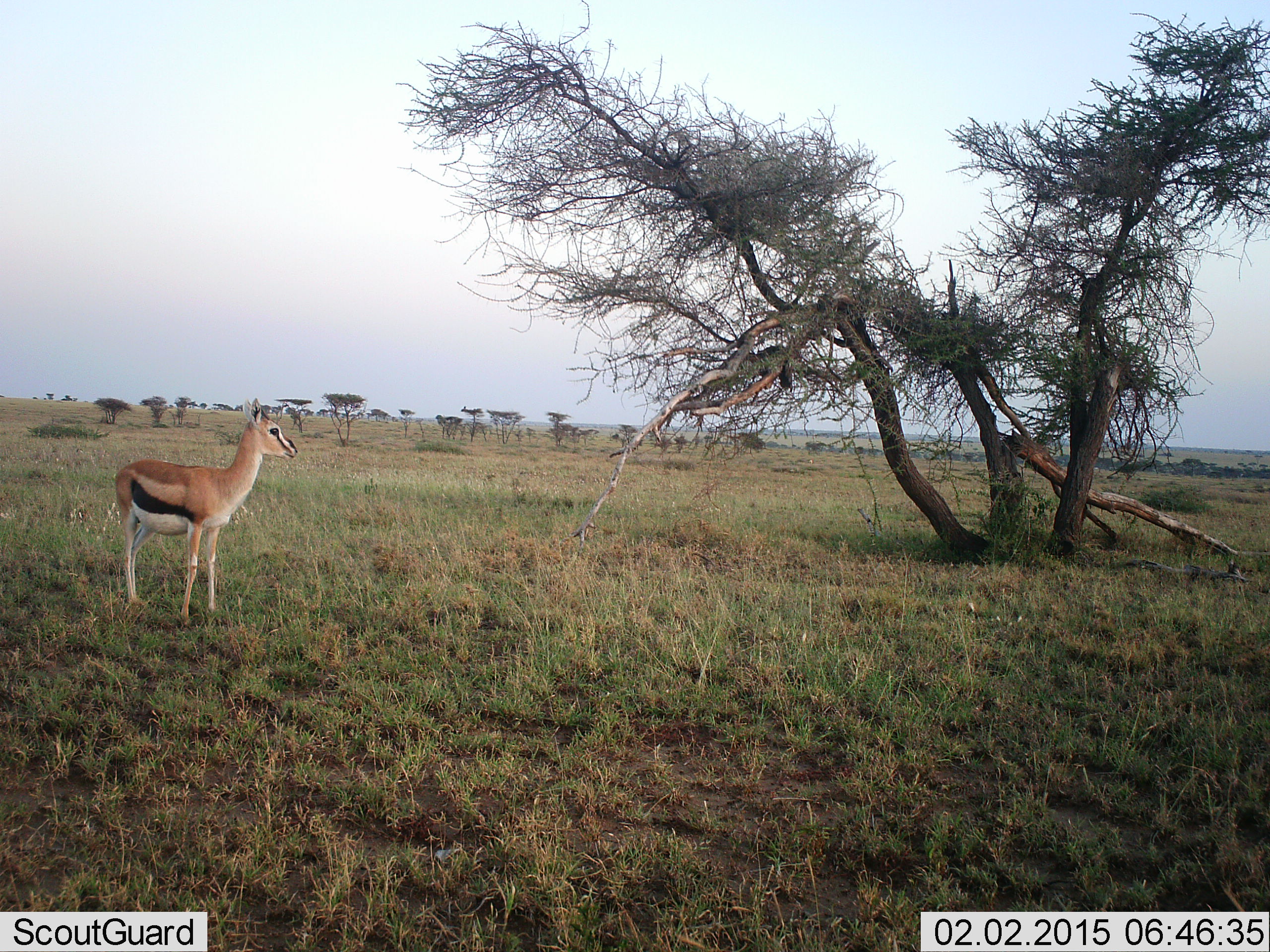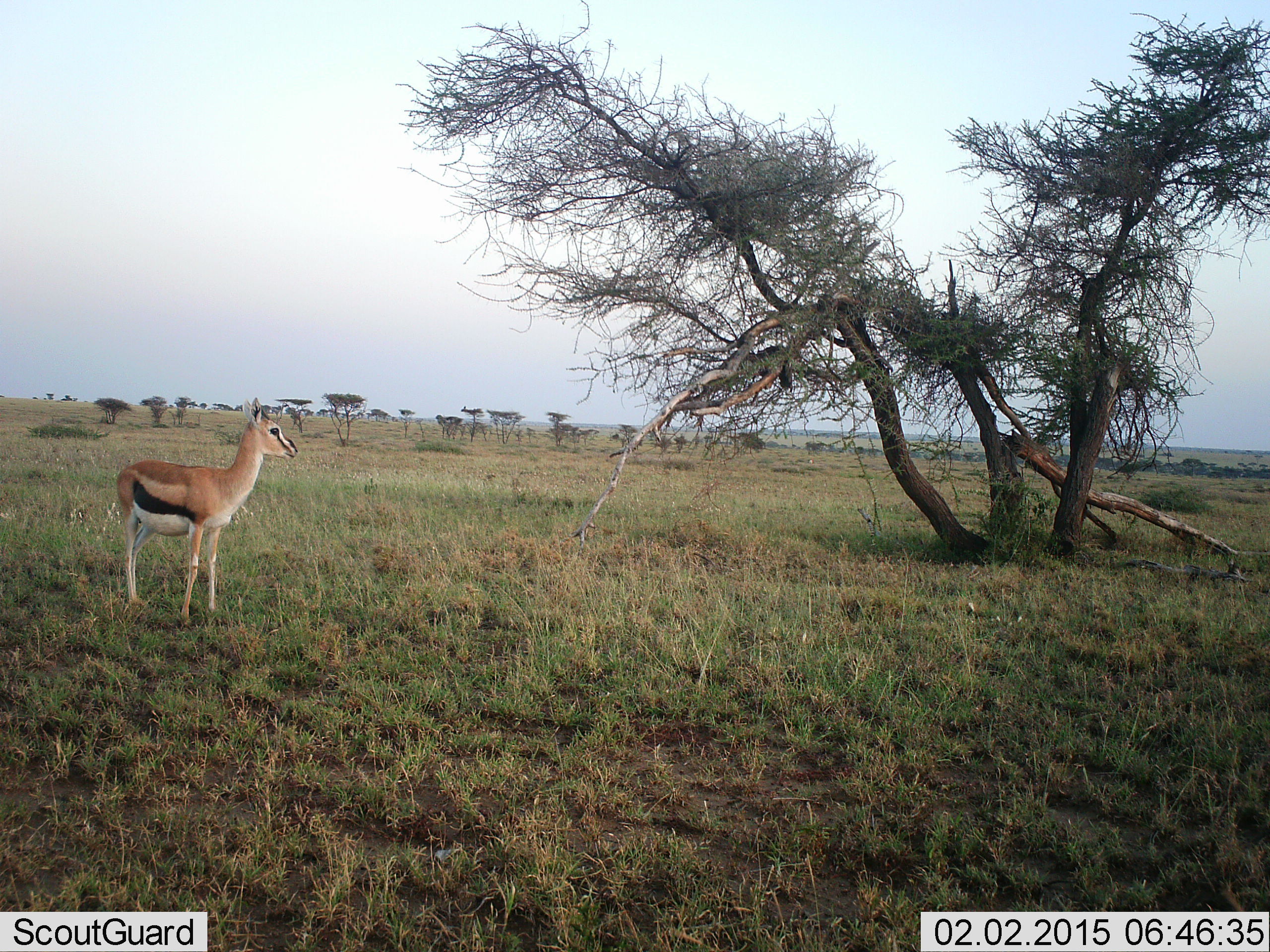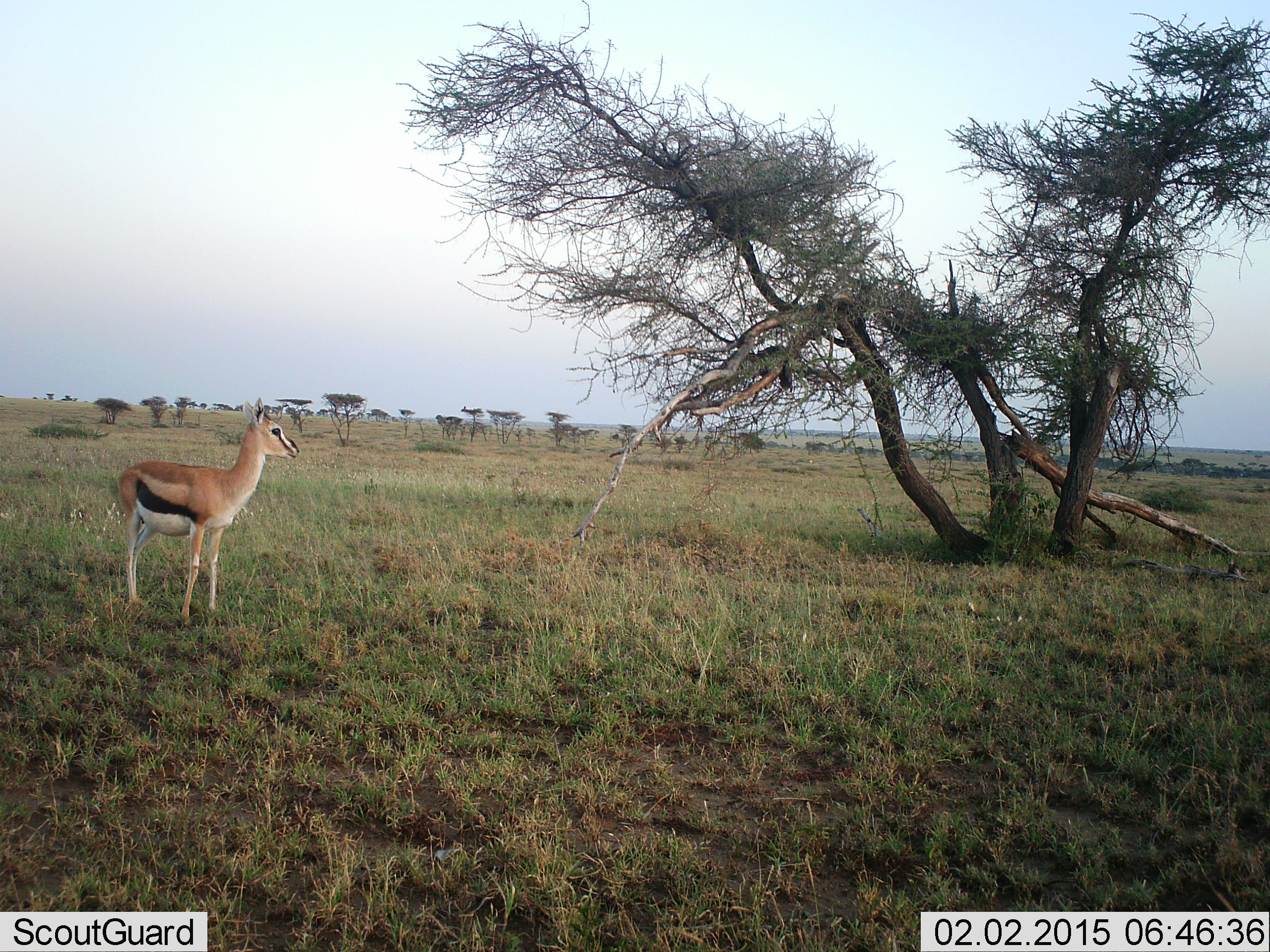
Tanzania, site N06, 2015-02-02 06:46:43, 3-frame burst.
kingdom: Animalia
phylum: Chordata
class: Mammalia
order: Artiodactyla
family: Bovidae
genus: Eudorcas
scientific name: Eudorcas thomsonii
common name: thomson's gazelle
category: gazellethomsons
Gazellethomsons (thomson's gazelle) (Eudorcas thomsonii), count 1. Behavior (volunteer vote fractions): standing 90%, resting 0%, moving 10%, interacting 0%. Young present (vote fraction): 0%. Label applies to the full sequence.